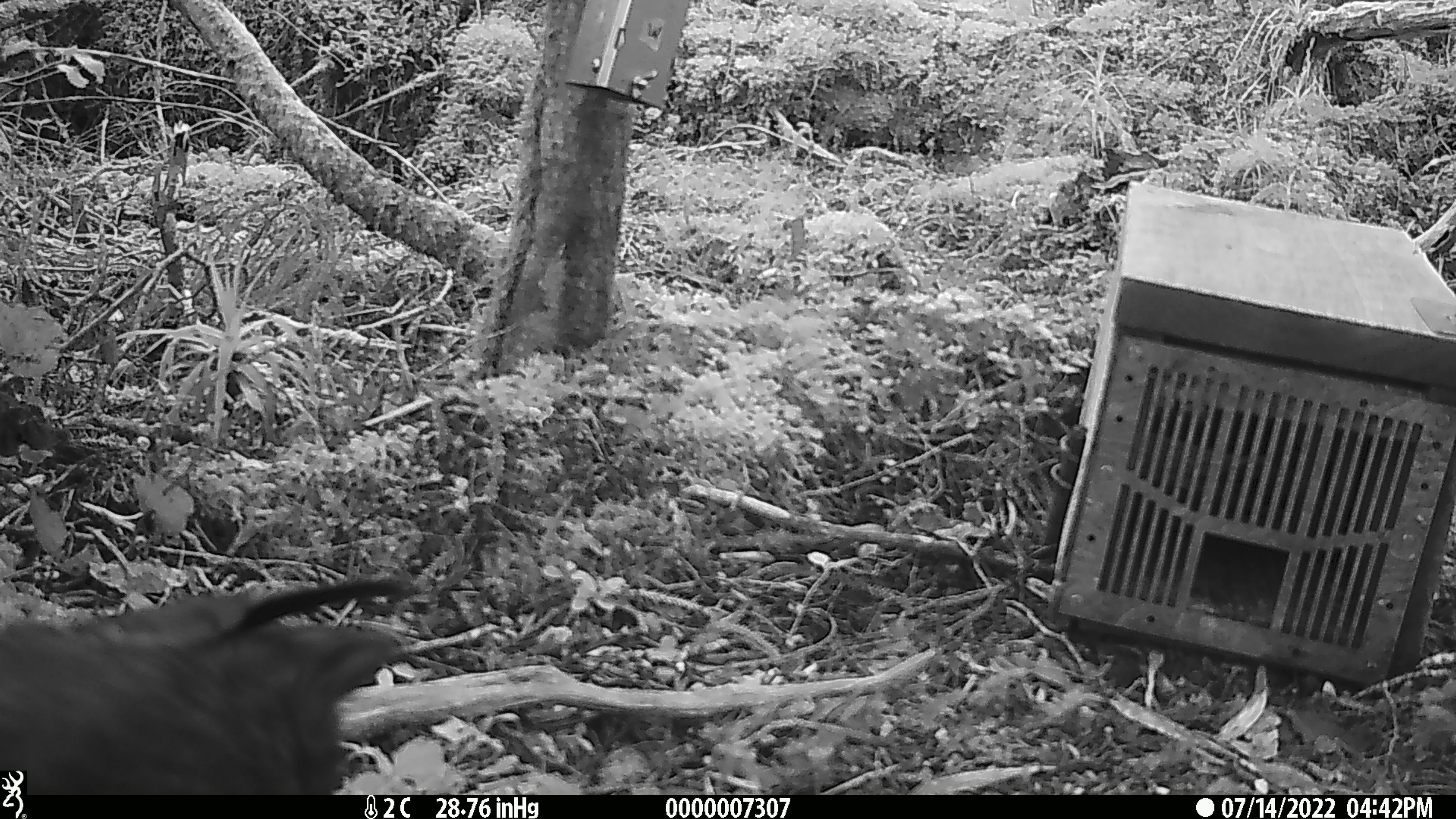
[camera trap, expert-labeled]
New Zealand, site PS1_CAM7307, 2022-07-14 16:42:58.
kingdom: Animalia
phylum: Chordata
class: Aves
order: Psittaciformes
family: Strigopidae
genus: Nestor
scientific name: Nestor notabilis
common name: kea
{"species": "kea (Nestor notabilis)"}